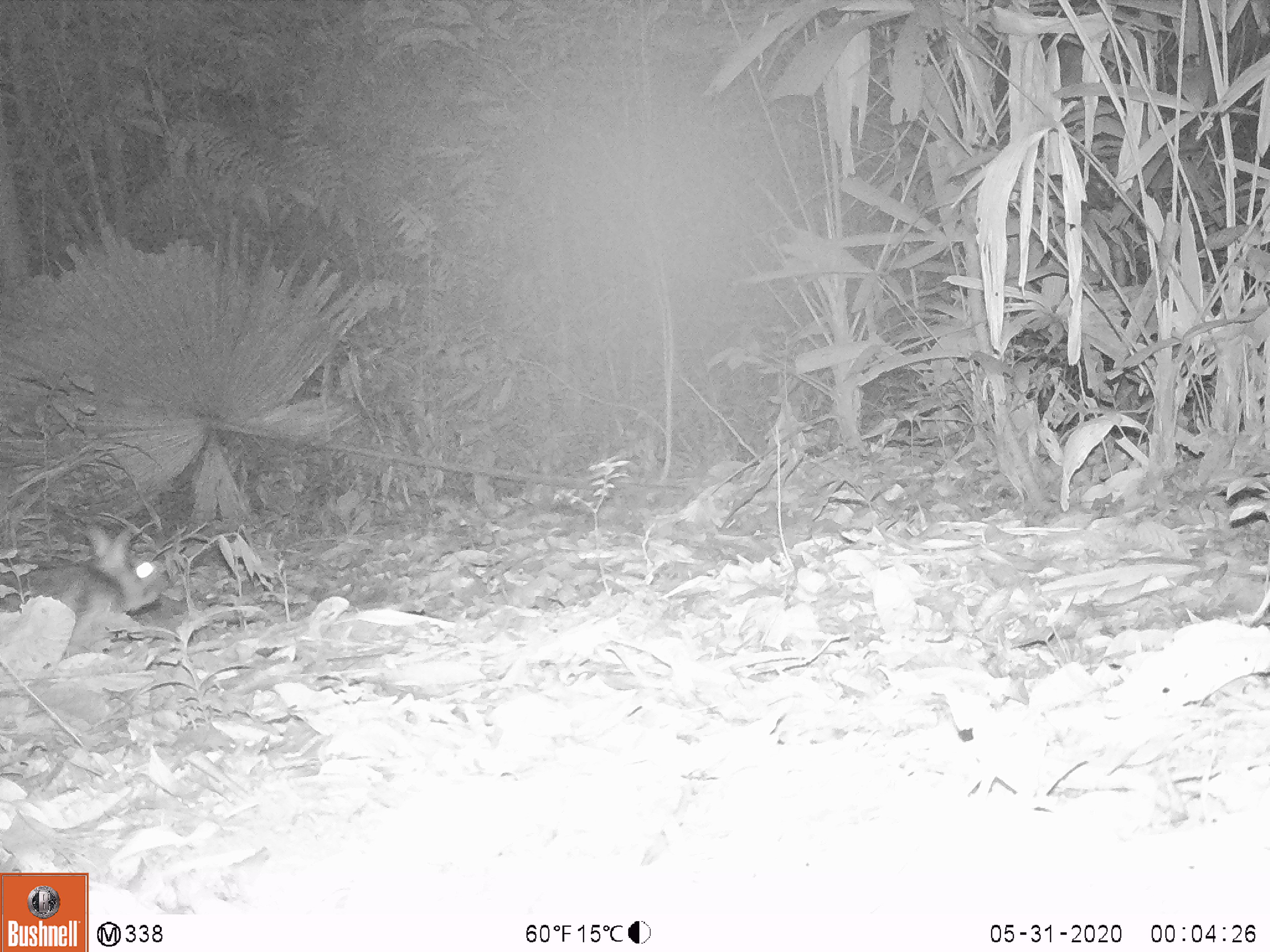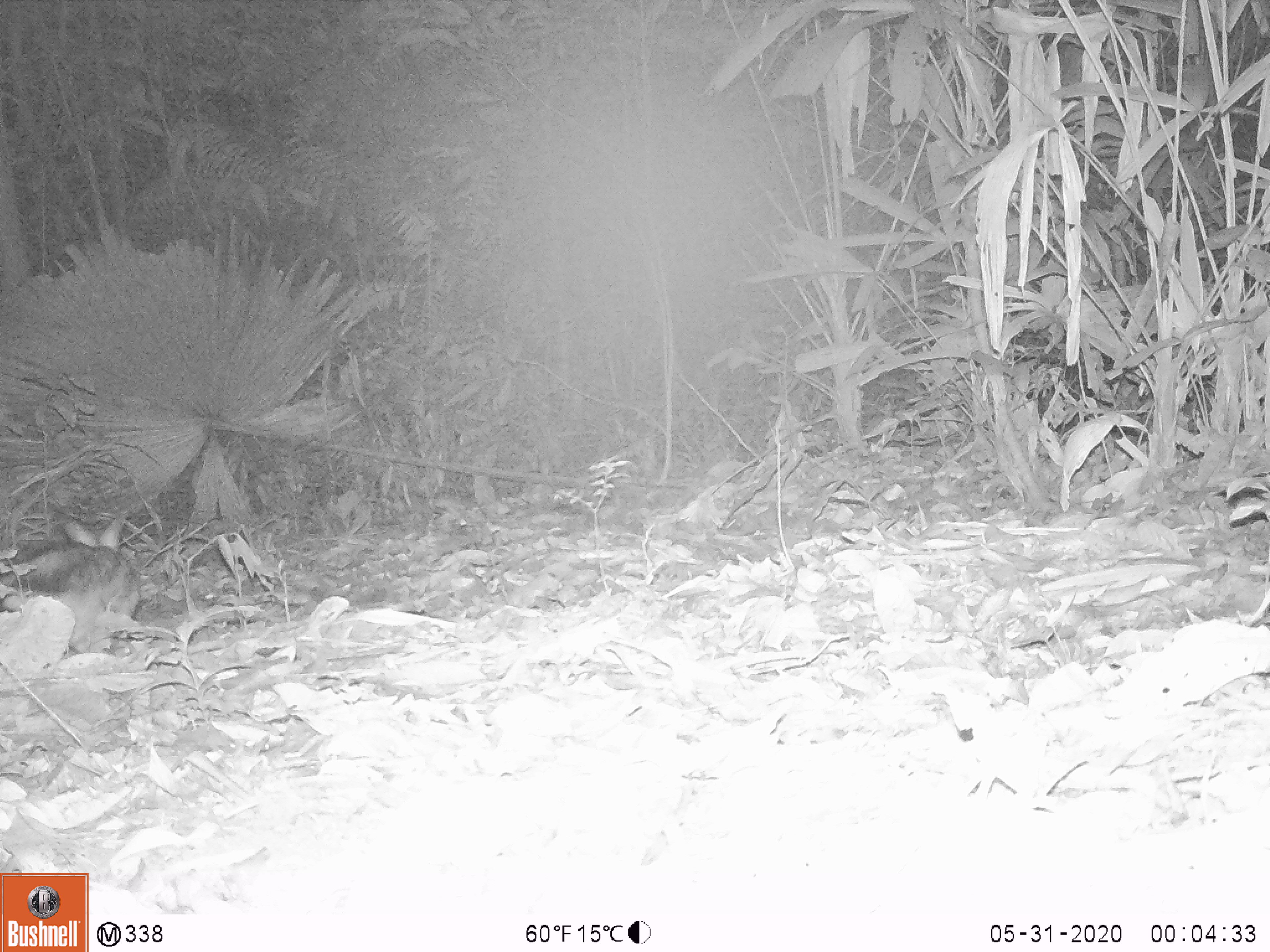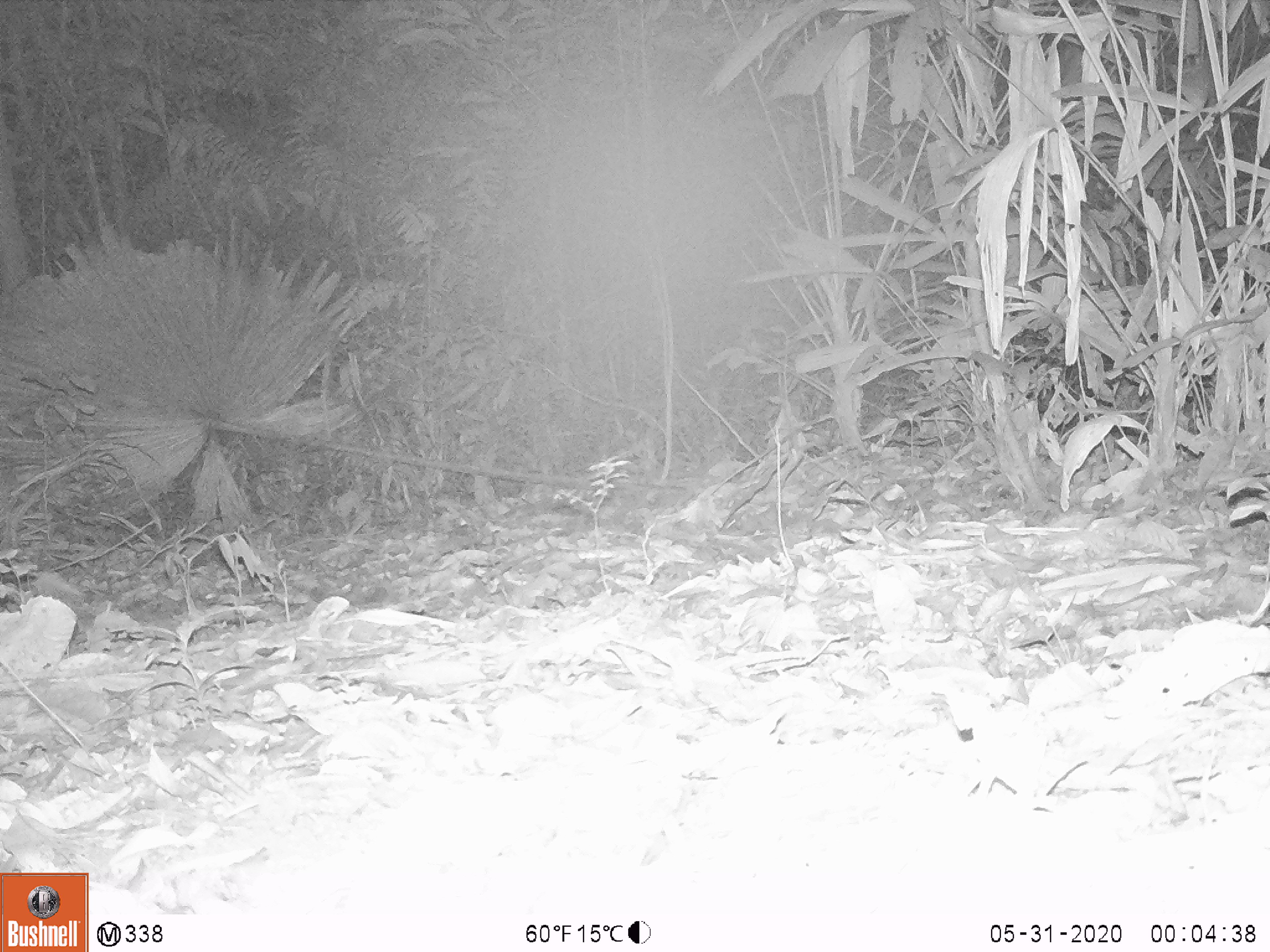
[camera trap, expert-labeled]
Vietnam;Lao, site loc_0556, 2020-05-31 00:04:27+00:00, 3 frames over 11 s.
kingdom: Animalia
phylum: Chordata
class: Mammalia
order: Lagomorpha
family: Leporidae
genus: Nesolagus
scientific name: Nesolagus timminsi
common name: annamite striped rabbit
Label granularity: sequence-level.